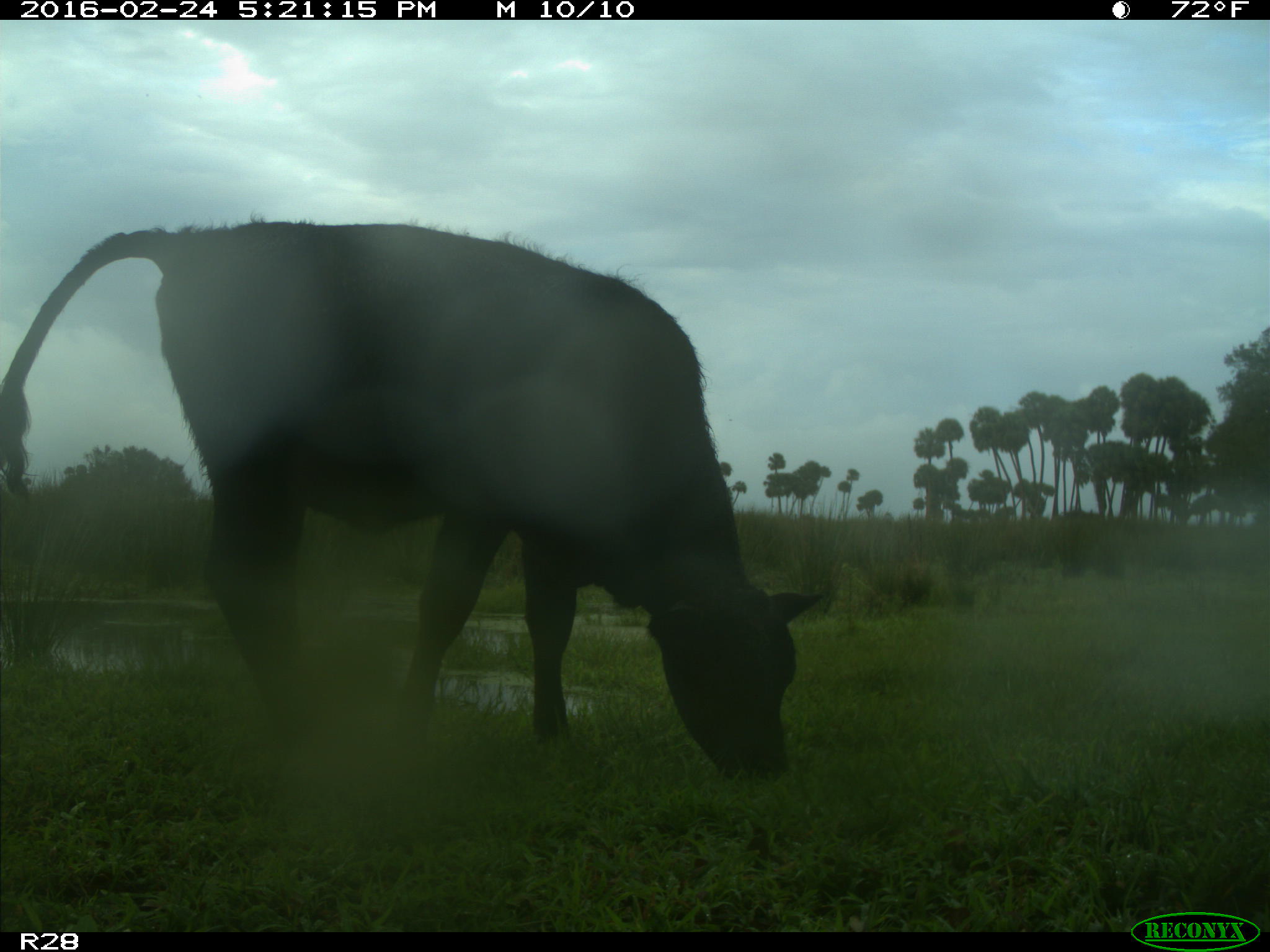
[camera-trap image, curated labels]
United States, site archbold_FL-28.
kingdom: Animalia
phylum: Chordata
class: Mammalia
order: Artiodactyla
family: Bovidae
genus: Bos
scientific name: Bos taurus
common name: domestic cow